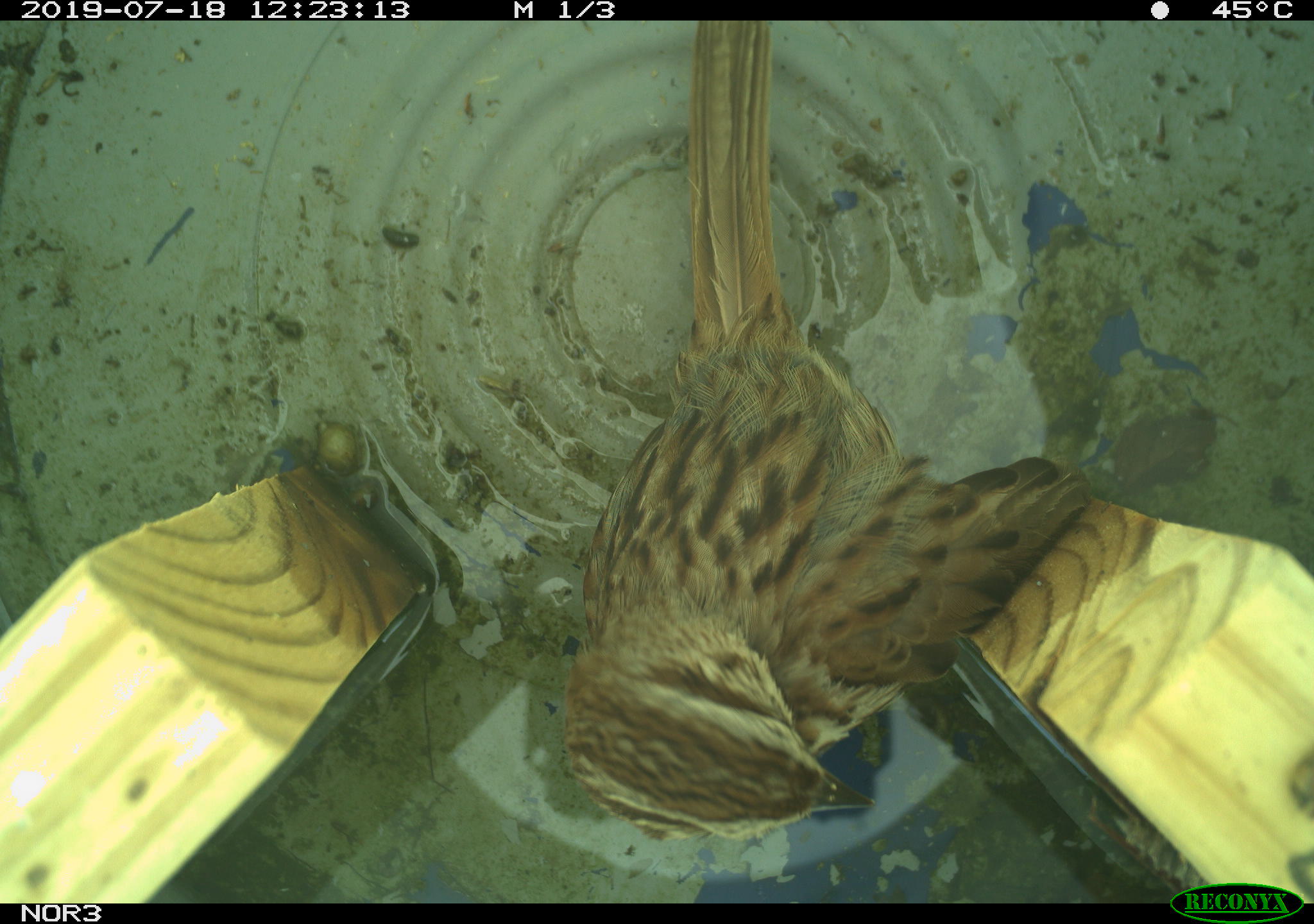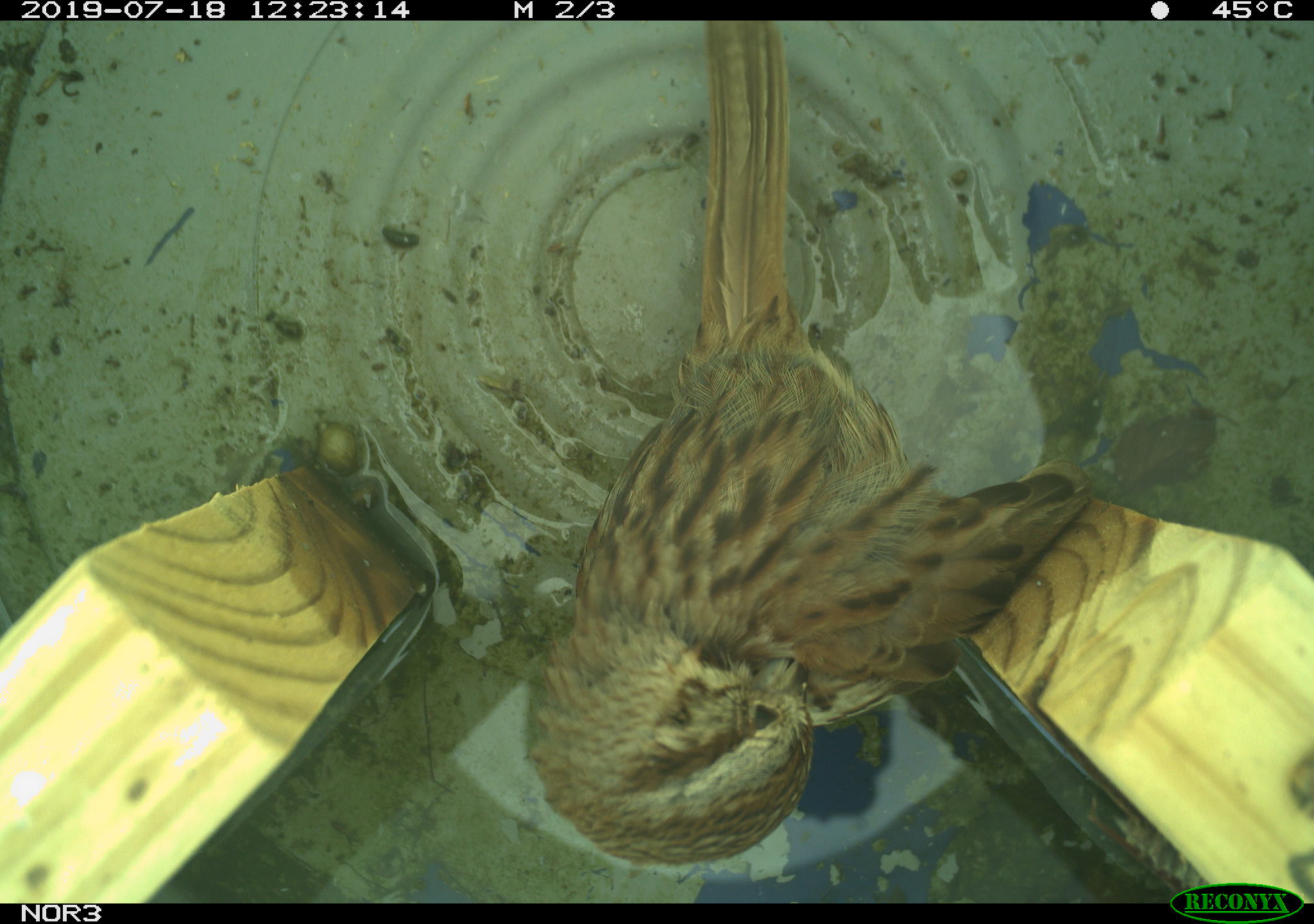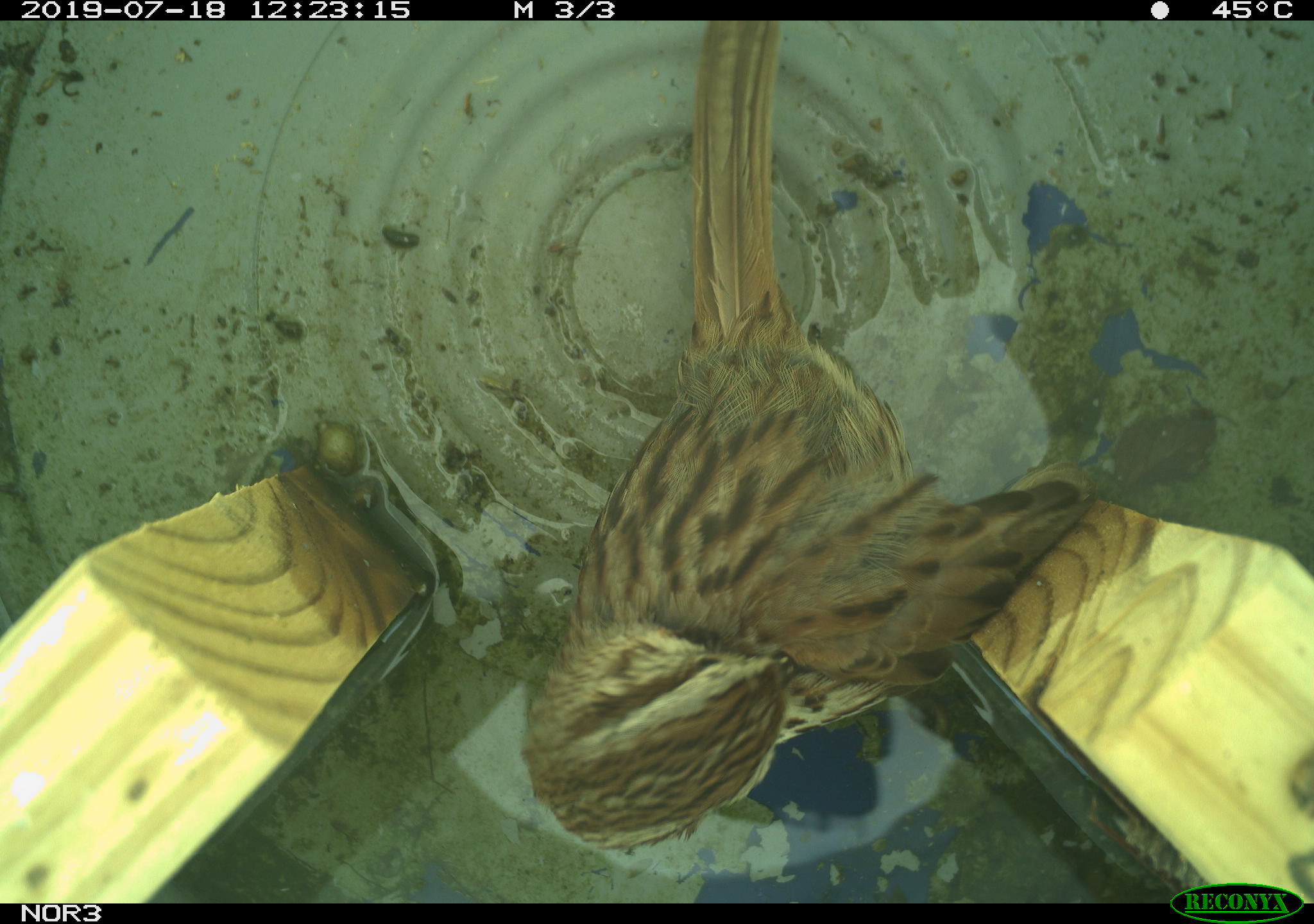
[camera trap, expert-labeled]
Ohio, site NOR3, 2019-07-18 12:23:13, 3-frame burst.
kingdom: Animalia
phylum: Chordata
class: Aves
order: Passeriformes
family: Passerellidae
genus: Melospiza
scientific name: Melospiza melodia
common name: song sparrow